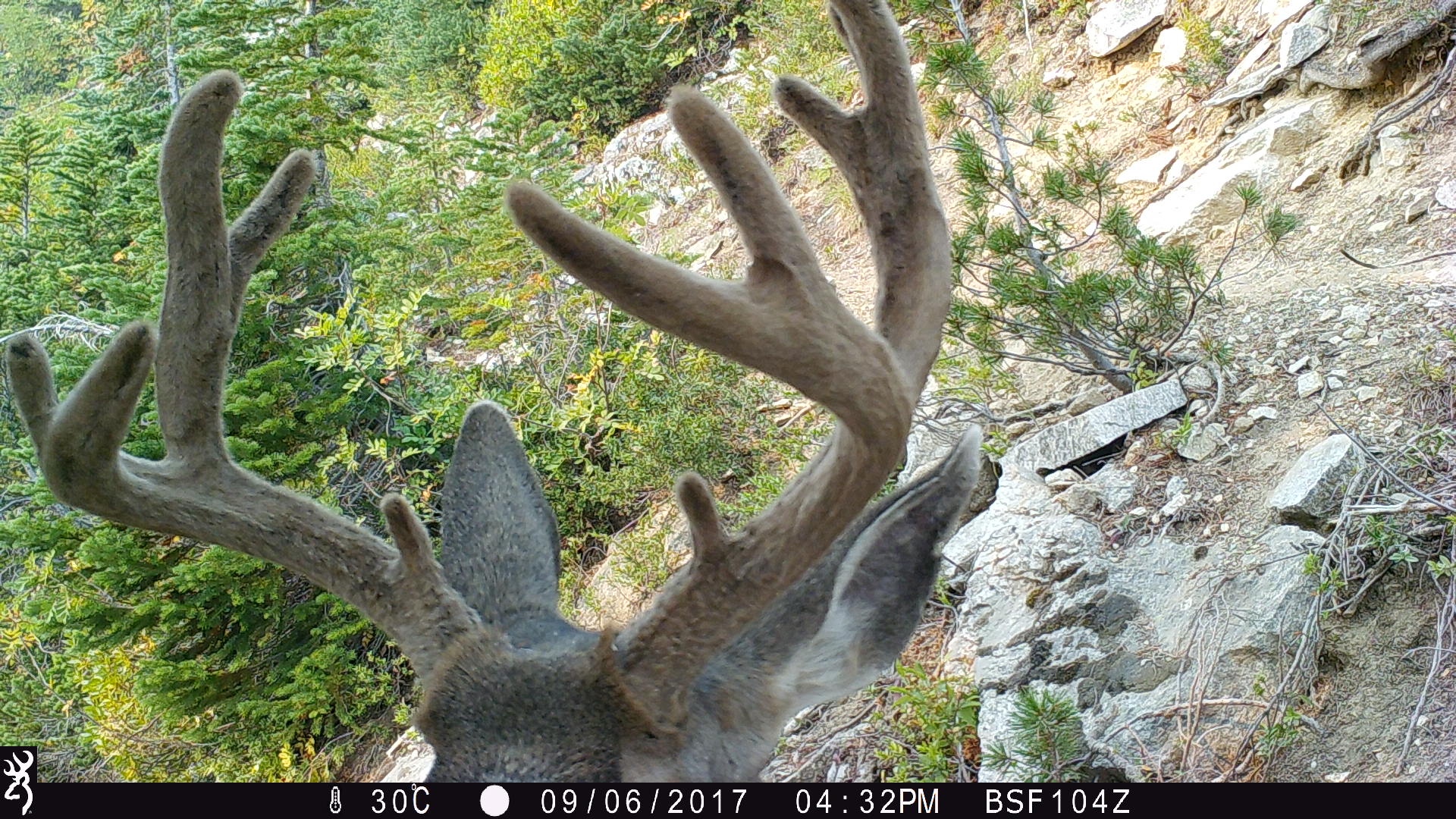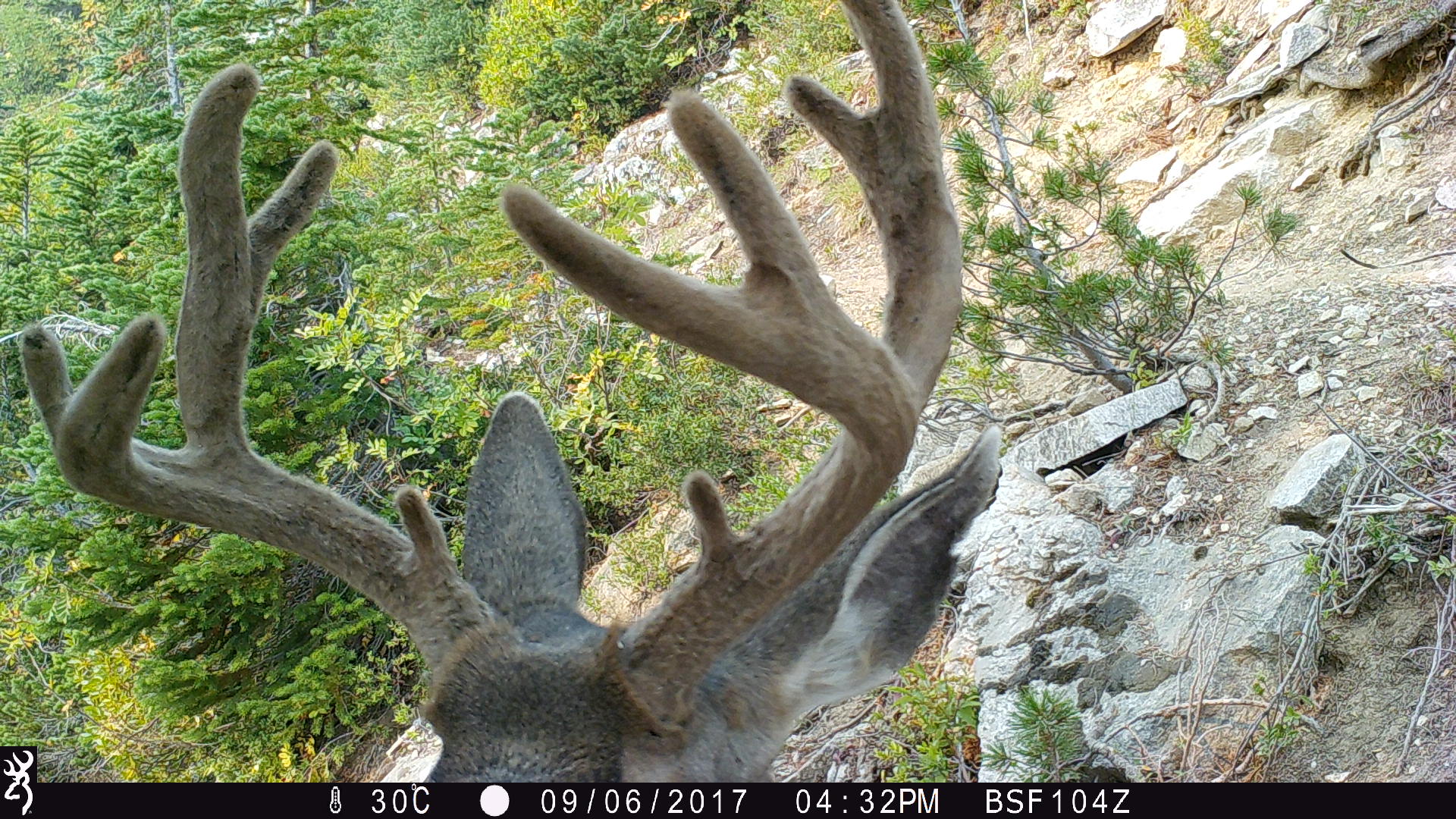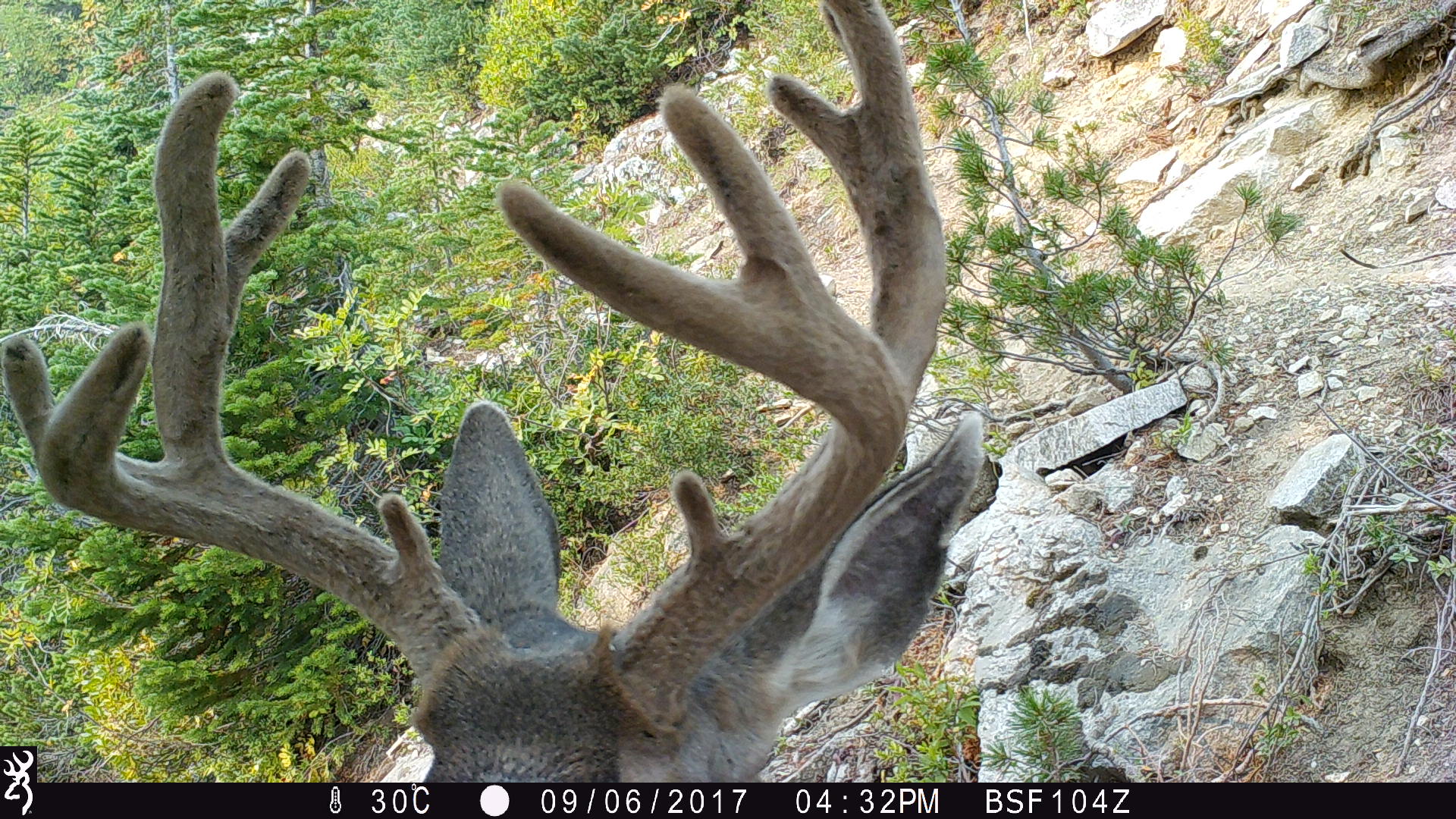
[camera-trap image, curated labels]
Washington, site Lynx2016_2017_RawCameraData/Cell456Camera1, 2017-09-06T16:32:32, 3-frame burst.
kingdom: Animalia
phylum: Chordata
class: Mammalia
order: Artiodactyla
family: Cervidae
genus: Odocoileus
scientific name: Odocoileus hemionus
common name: mule deer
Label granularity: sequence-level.